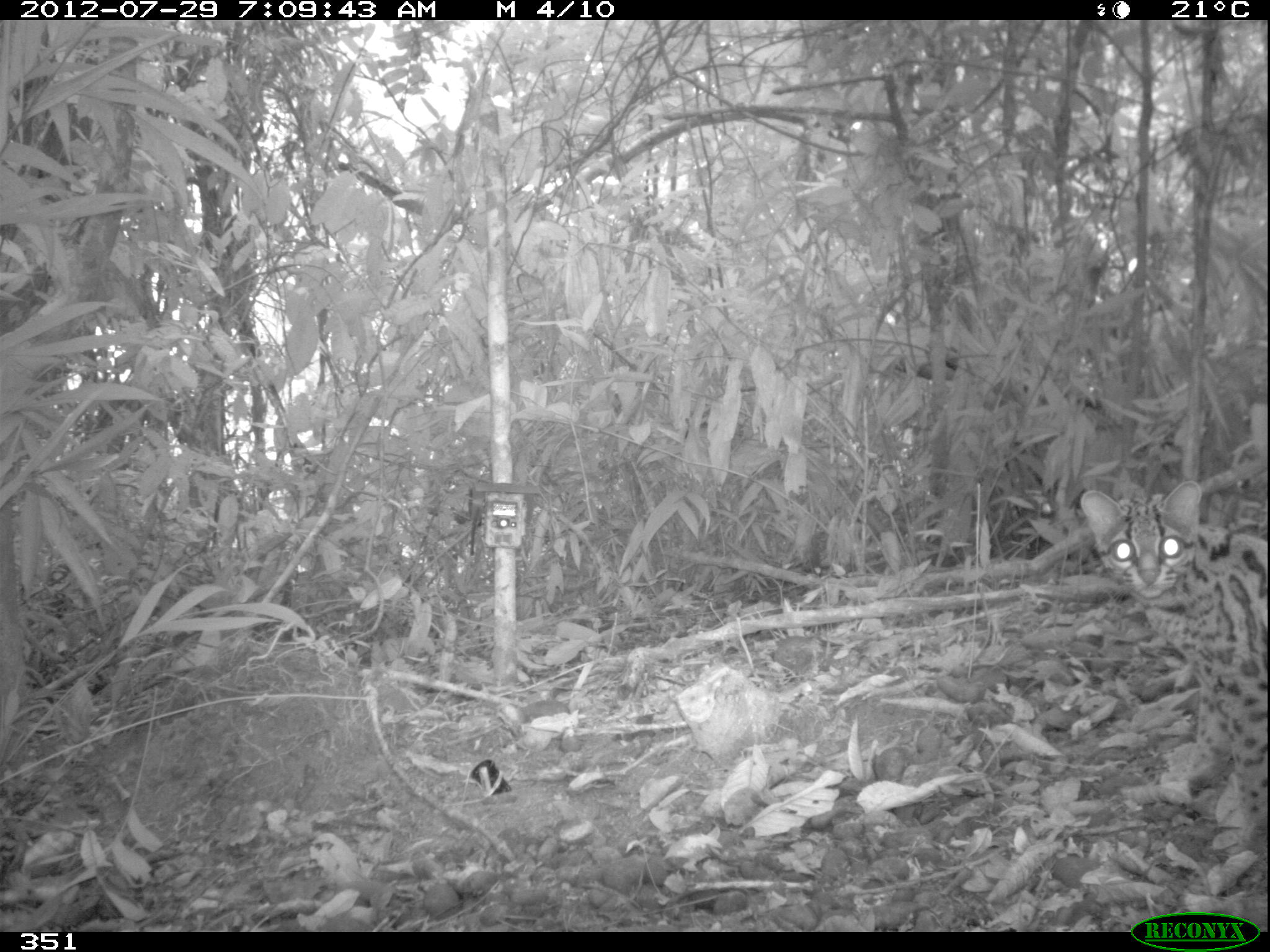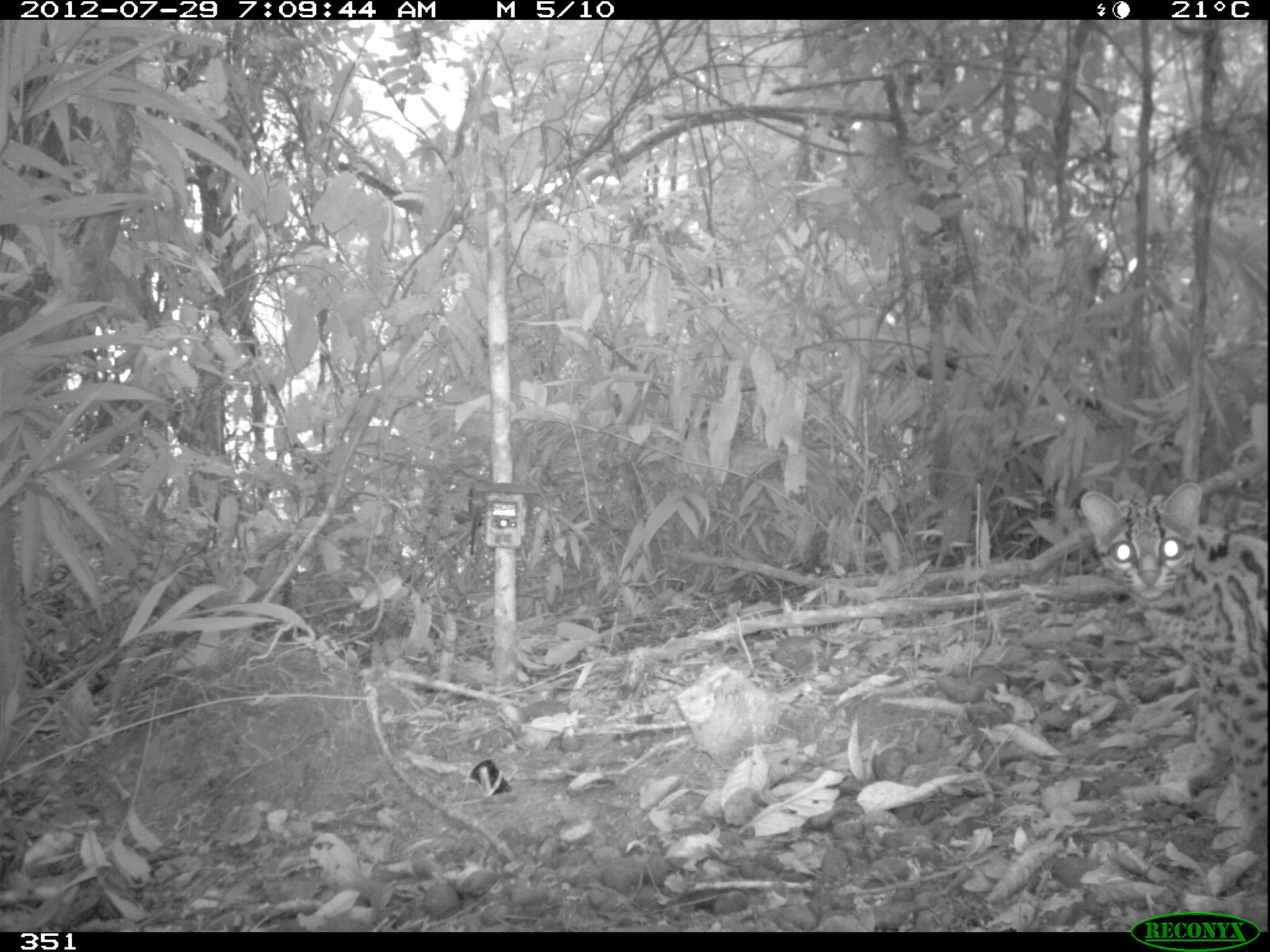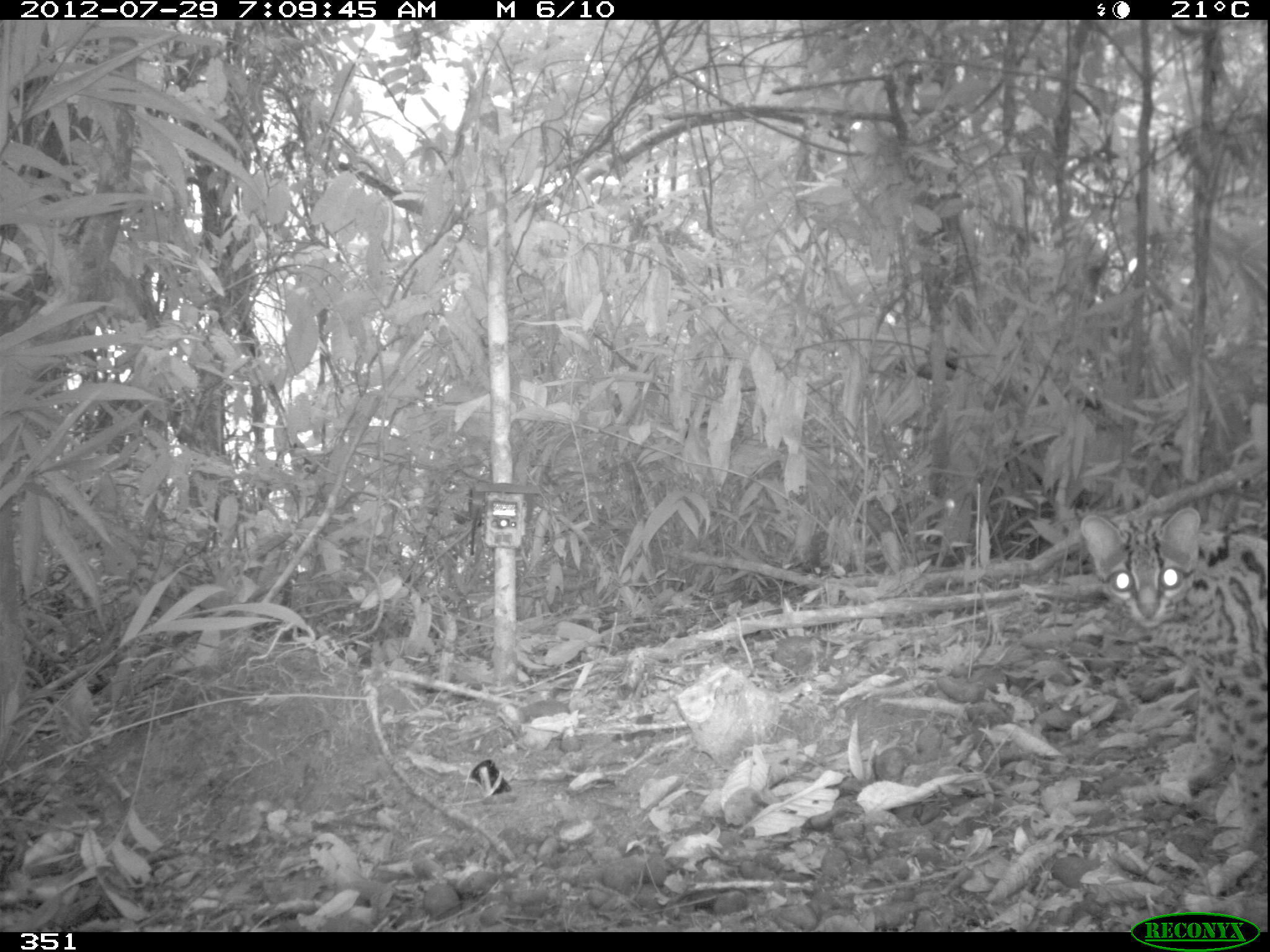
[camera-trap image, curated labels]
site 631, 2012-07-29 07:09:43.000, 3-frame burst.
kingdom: Animalia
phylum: Chordata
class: Mammalia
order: Carnivora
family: Felidae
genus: Leopardus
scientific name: Leopardus wiedii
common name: margay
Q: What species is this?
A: Leopardus wiedii (margay).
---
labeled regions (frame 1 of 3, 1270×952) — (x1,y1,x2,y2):
leopardus wiedii: (1080,480,1268,864)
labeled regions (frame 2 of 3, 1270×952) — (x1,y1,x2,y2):
leopardus wiedii: (1081,482,1268,866)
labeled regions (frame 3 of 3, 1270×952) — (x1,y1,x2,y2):
leopardus wiedii: (1081,508,1267,856)